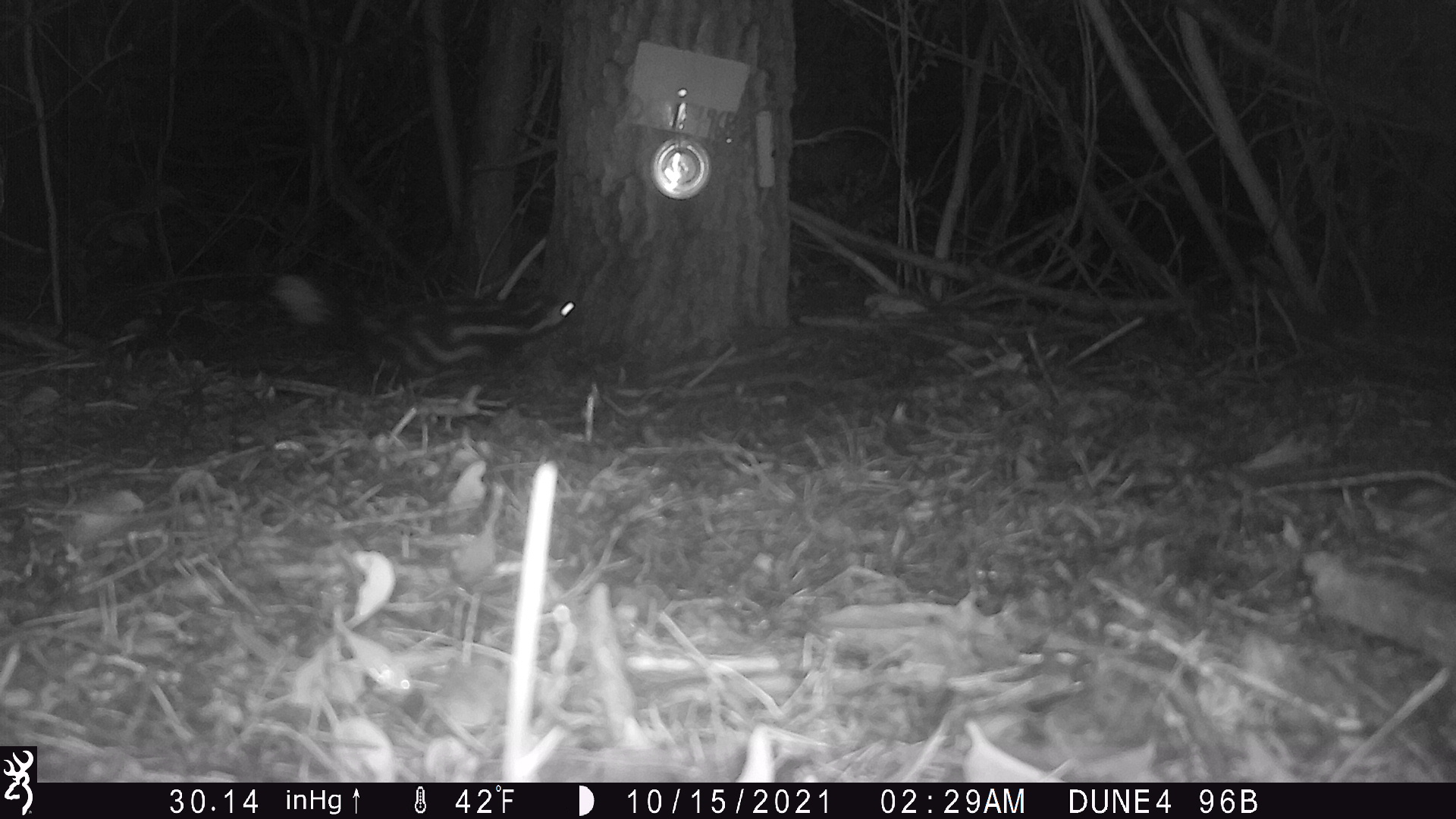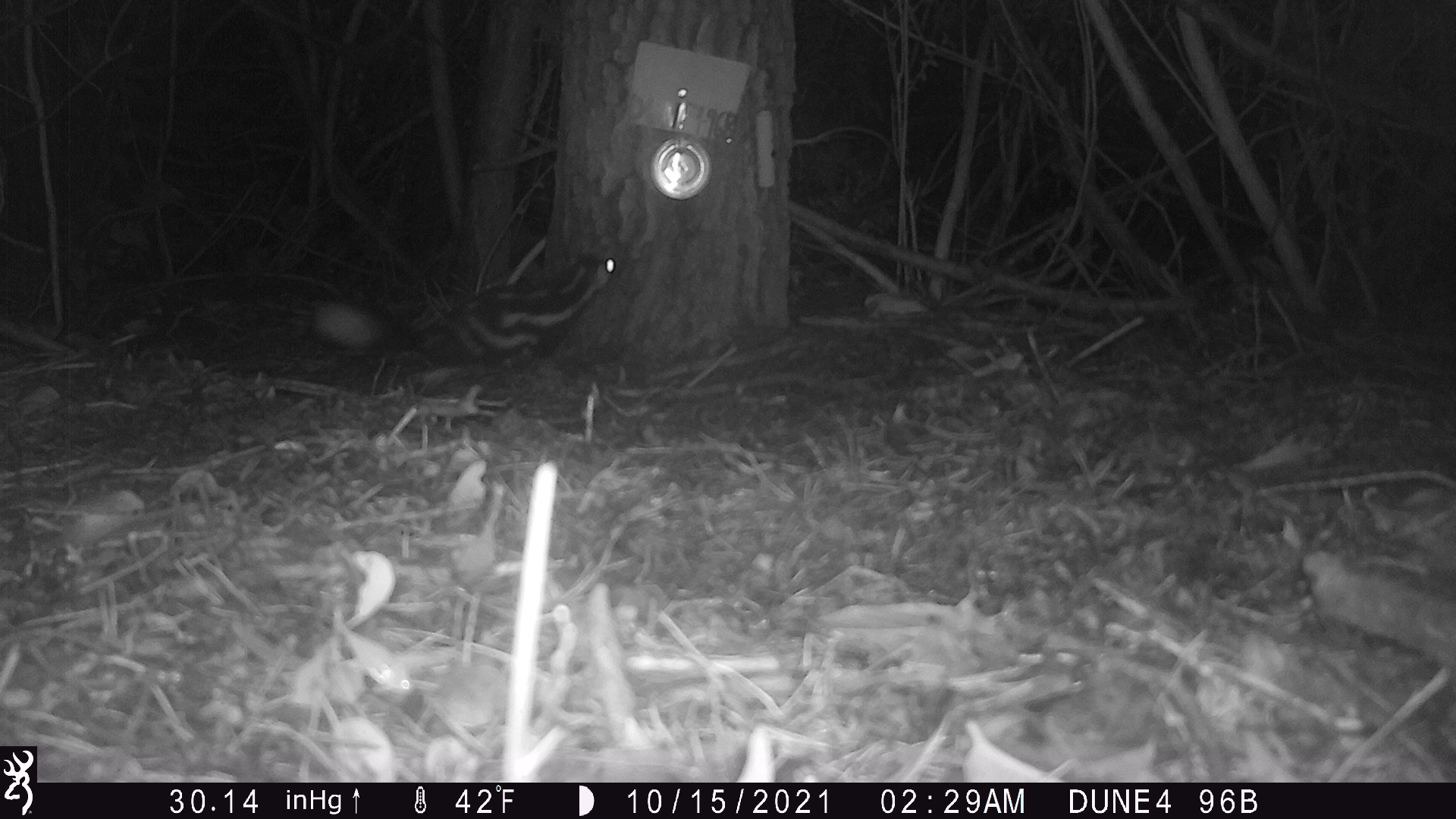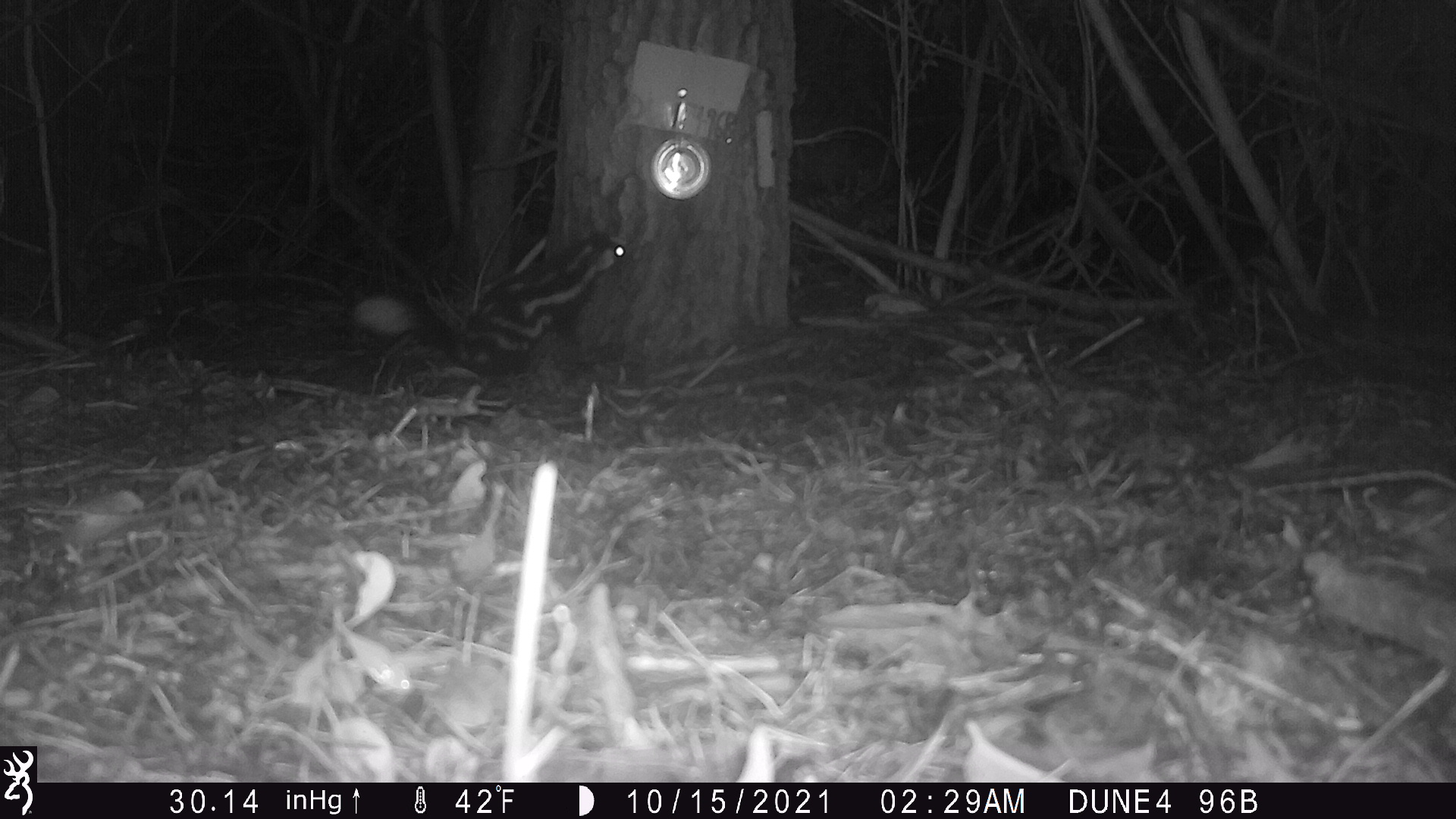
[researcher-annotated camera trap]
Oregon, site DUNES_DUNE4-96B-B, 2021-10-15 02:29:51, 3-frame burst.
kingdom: Animalia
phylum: Chordata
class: Mammalia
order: Carnivora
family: Mephitidae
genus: Spilogale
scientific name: Spilogale gracilis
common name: western spotted skunk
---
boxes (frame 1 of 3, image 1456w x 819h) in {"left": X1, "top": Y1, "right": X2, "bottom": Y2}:
western spotted skunk: {"left": 270, "top": 270, "right": 590, "bottom": 397}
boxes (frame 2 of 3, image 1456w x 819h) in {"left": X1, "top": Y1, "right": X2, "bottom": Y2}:
western spotted skunk: {"left": 315, "top": 248, "right": 618, "bottom": 385}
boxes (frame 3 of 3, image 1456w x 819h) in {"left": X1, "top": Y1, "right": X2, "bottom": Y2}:
western spotted skunk: {"left": 351, "top": 233, "right": 634, "bottom": 385}